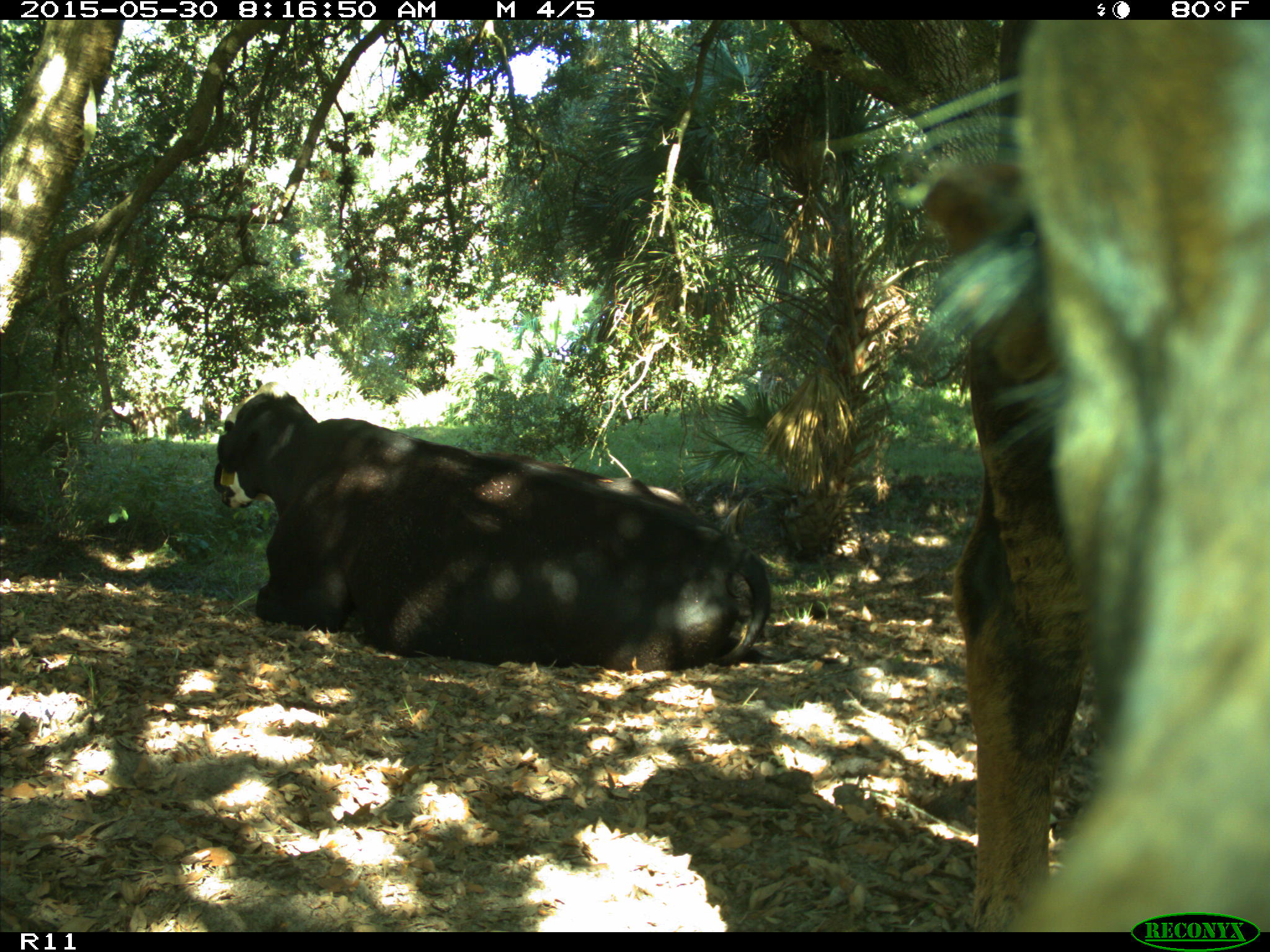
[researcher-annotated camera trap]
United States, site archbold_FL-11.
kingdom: Animalia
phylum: Chordata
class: Mammalia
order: Artiodactyla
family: Bovidae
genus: Bos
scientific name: Bos taurus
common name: domestic cow